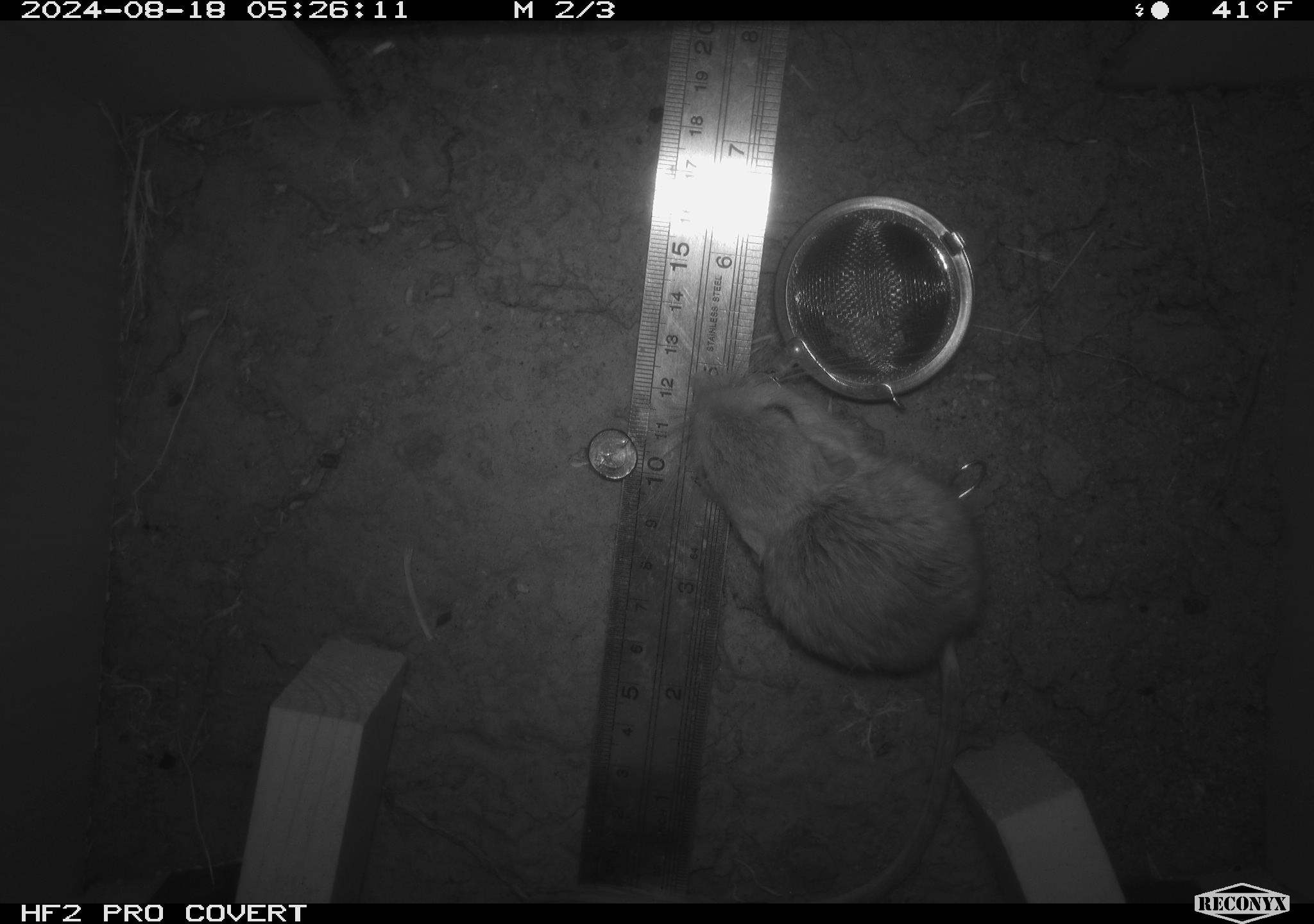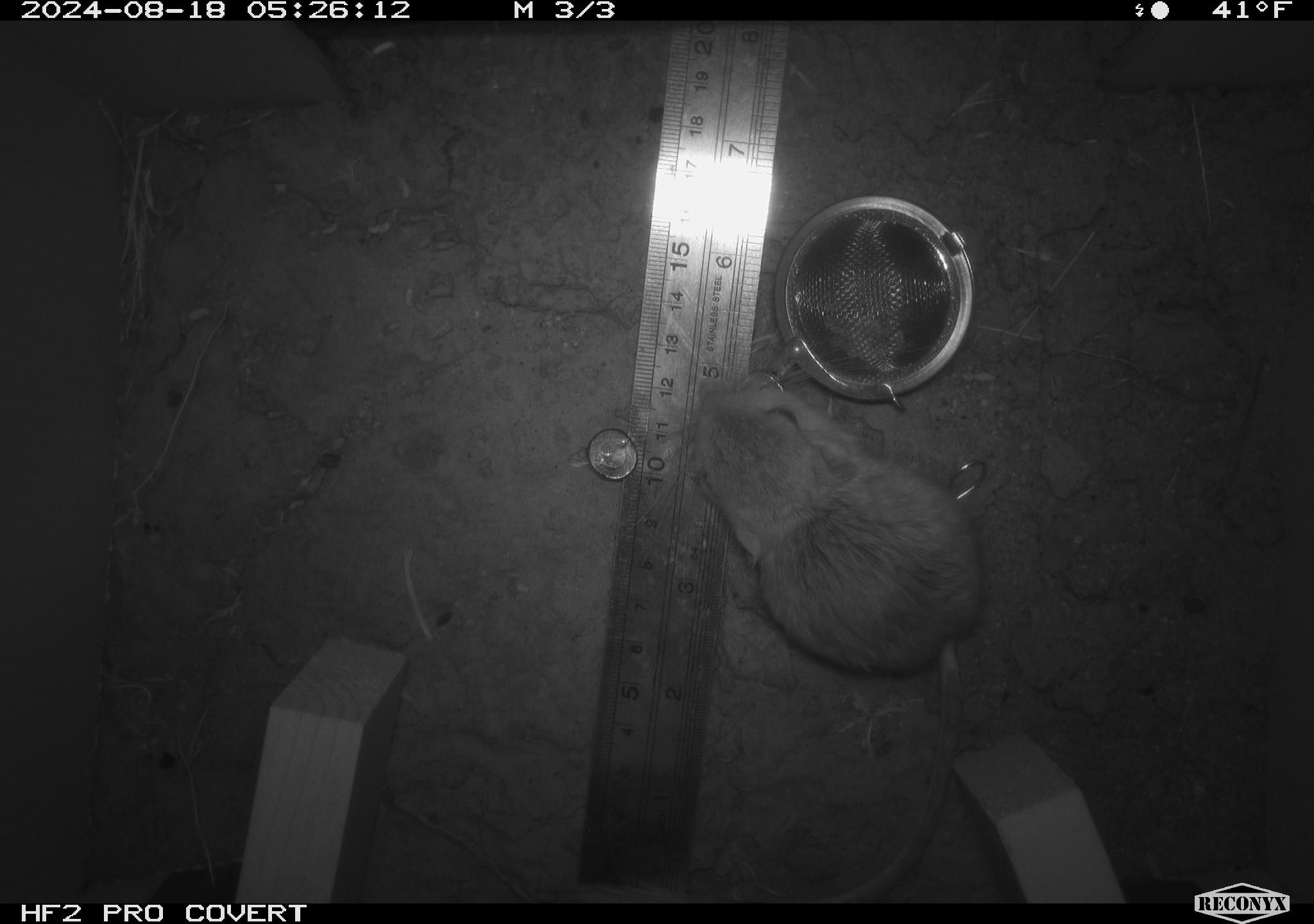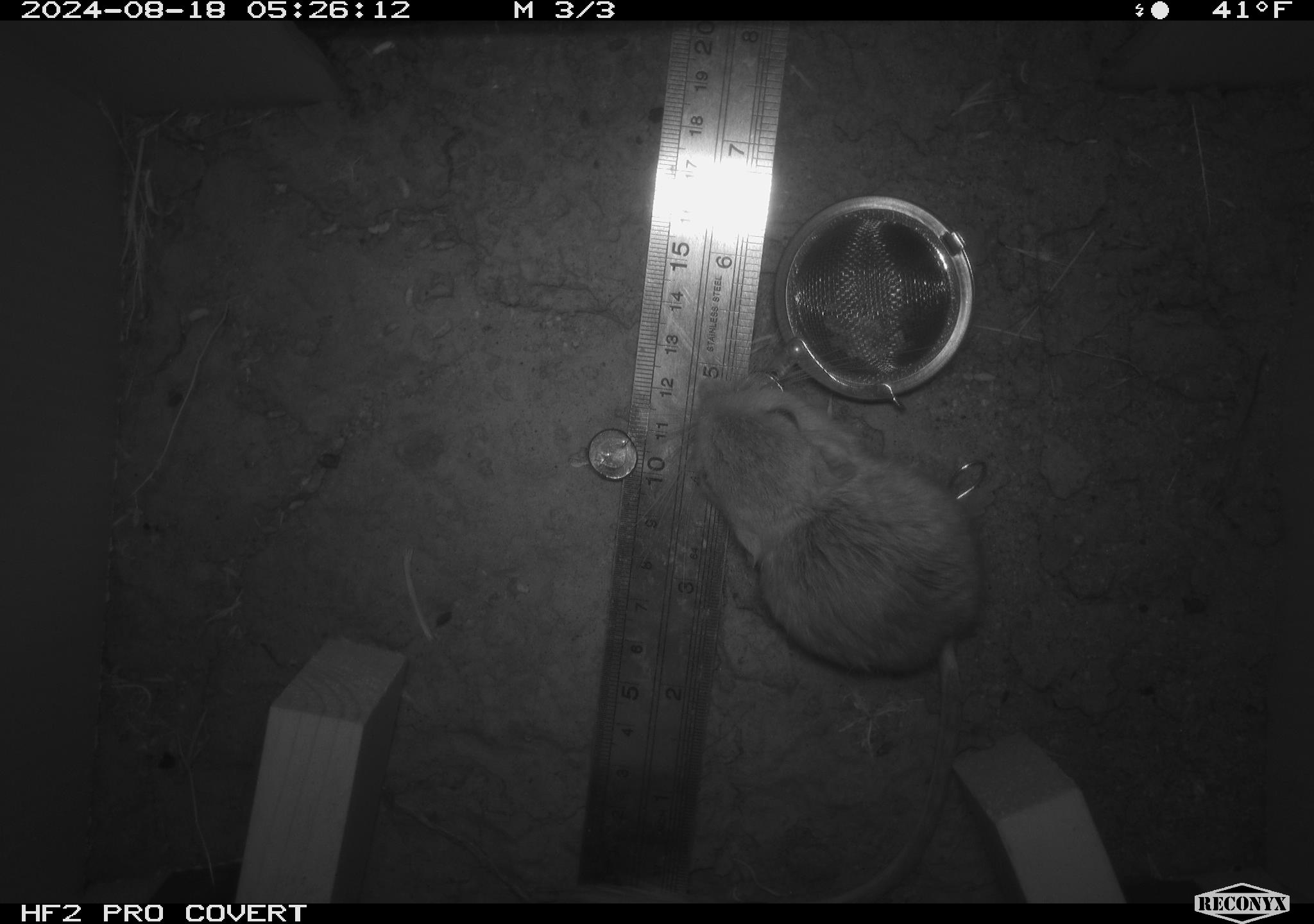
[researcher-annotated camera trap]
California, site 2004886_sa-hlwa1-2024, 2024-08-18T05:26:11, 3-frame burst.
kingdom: Animalia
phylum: Chordata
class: Mammalia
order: Rodentia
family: Heteromyidae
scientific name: Heteromyidae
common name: kangaroo rats and pocket mice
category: heteromyidae family